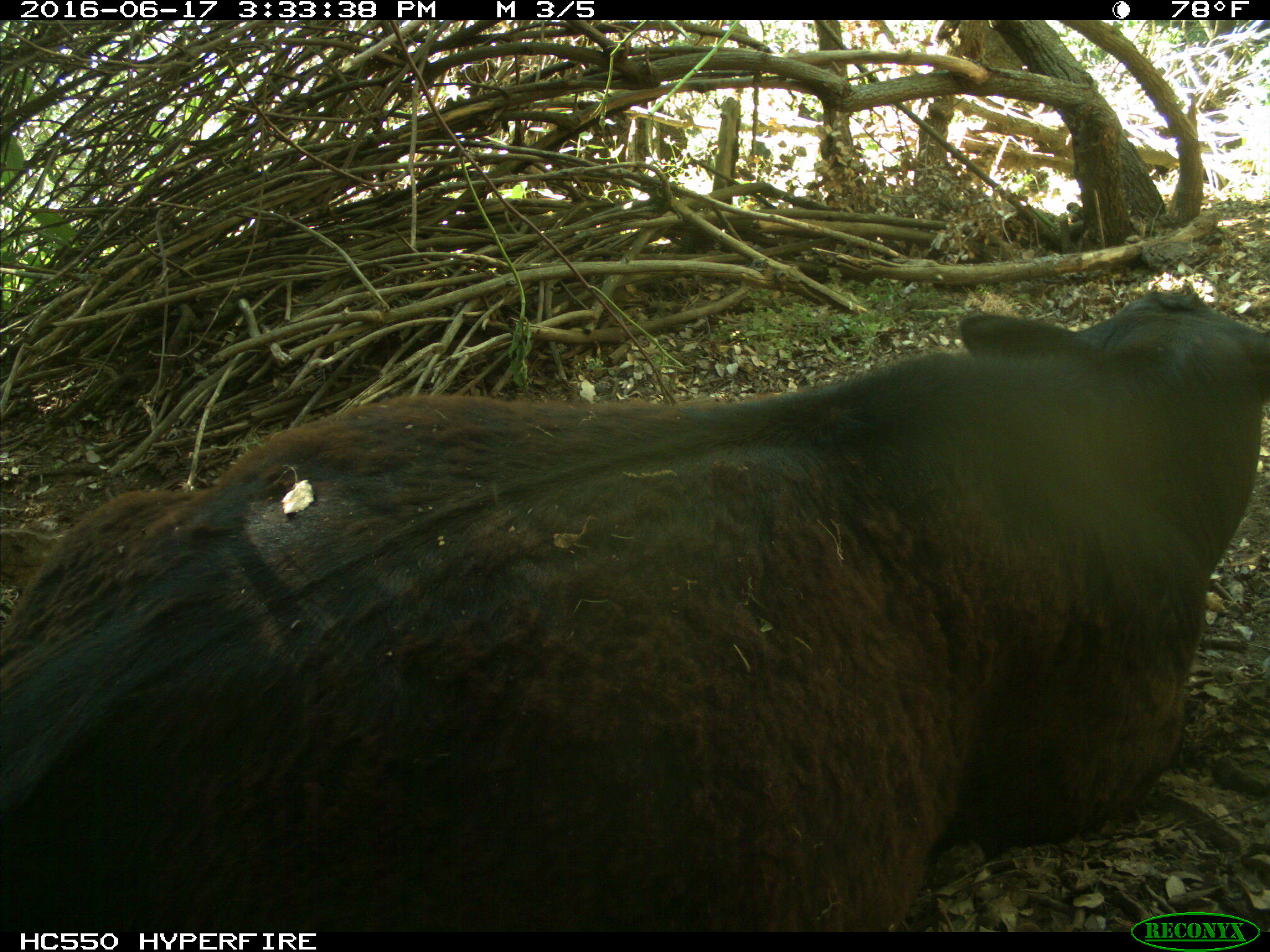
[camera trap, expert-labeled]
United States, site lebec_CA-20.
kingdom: Animalia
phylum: Chordata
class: Mammalia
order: Artiodactyla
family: Bovidae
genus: Bos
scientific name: Bos taurus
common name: domestic cow